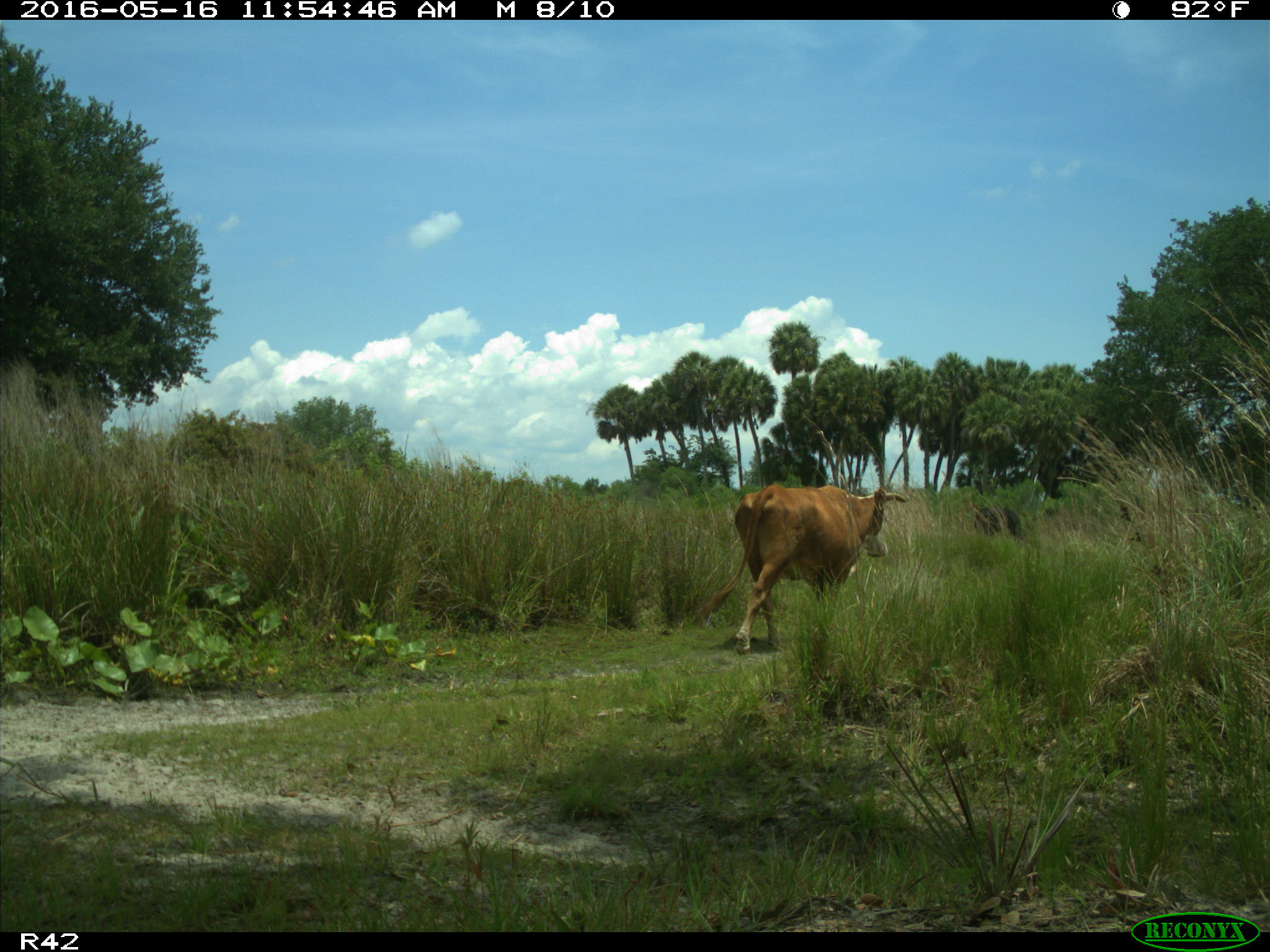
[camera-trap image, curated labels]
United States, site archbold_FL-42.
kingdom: Animalia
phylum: Chordata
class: Mammalia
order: Artiodactyla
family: Bovidae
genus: Bos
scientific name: Bos taurus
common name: domestic cow